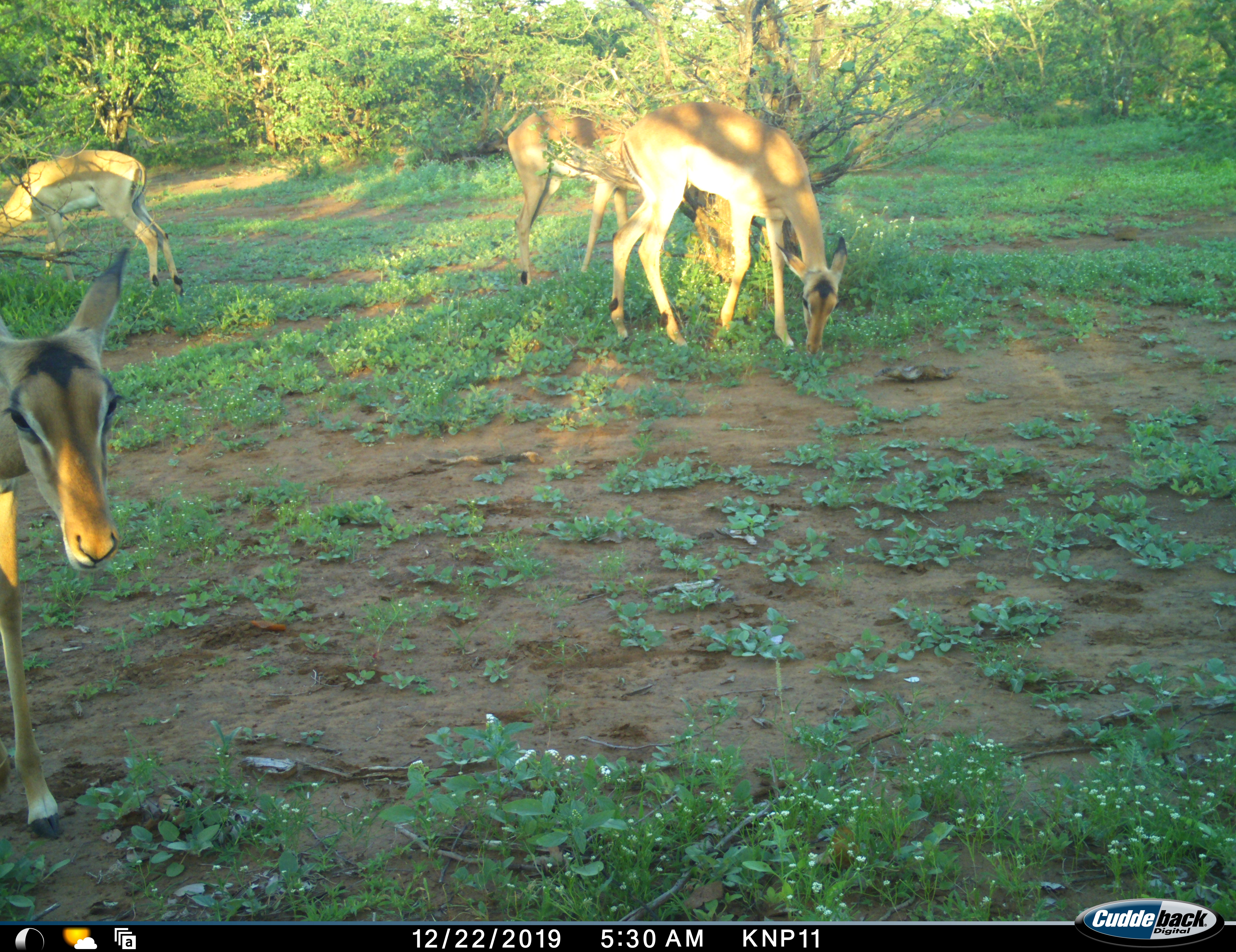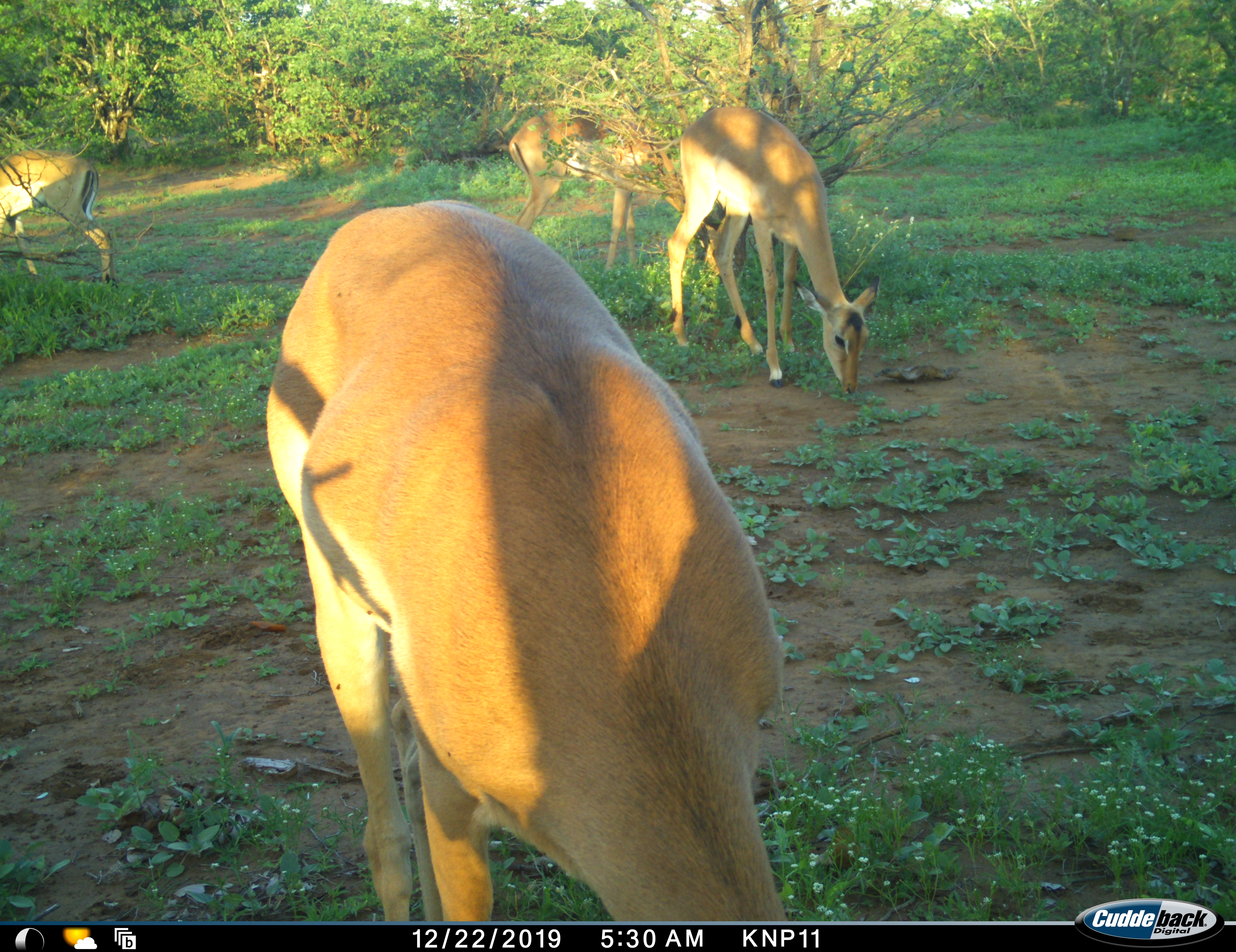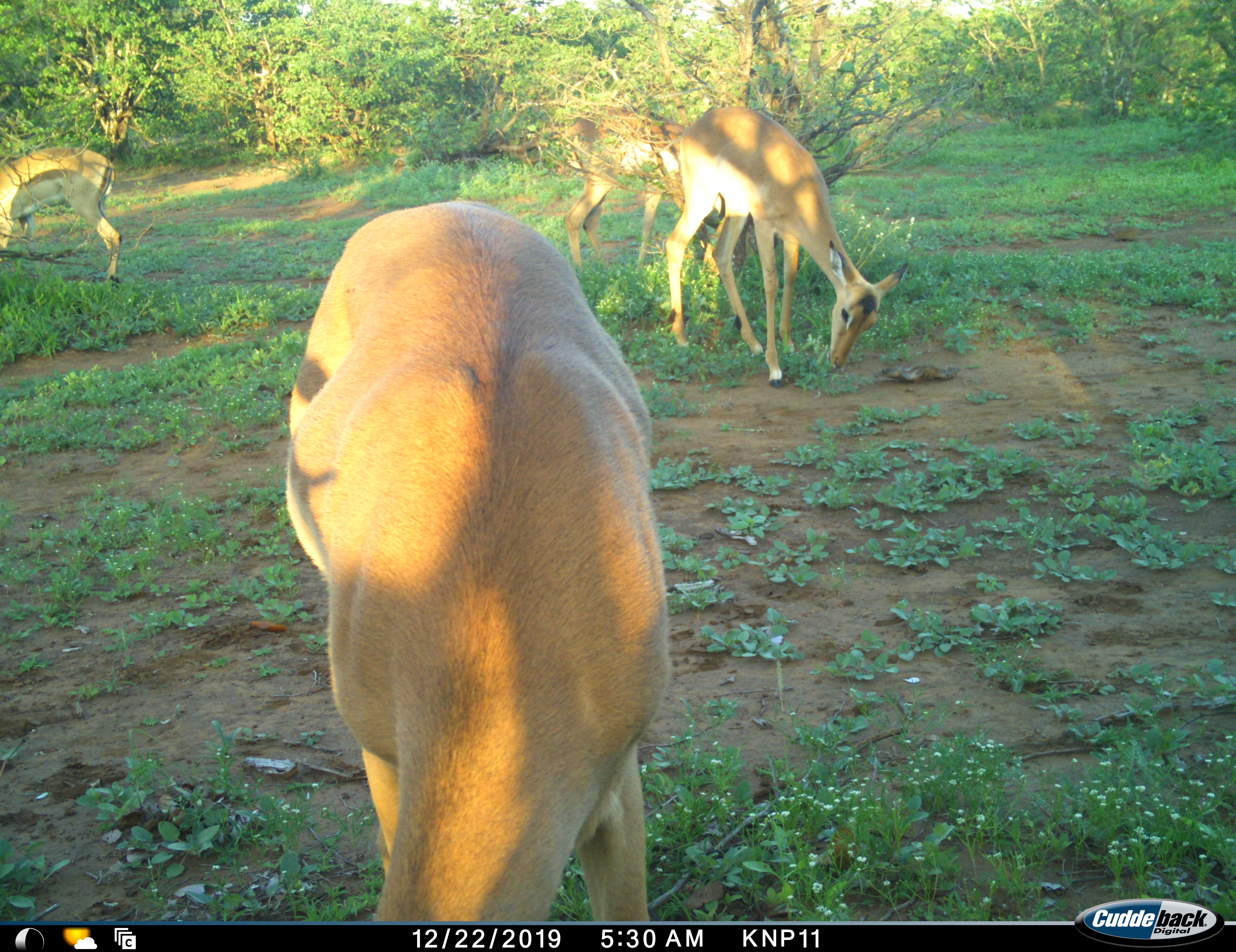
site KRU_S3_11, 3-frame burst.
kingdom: Animalia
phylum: Chordata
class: Mammalia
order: Artiodactyla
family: Bovidae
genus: Aepyceros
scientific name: Aepyceros melampus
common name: impala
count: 4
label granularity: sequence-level